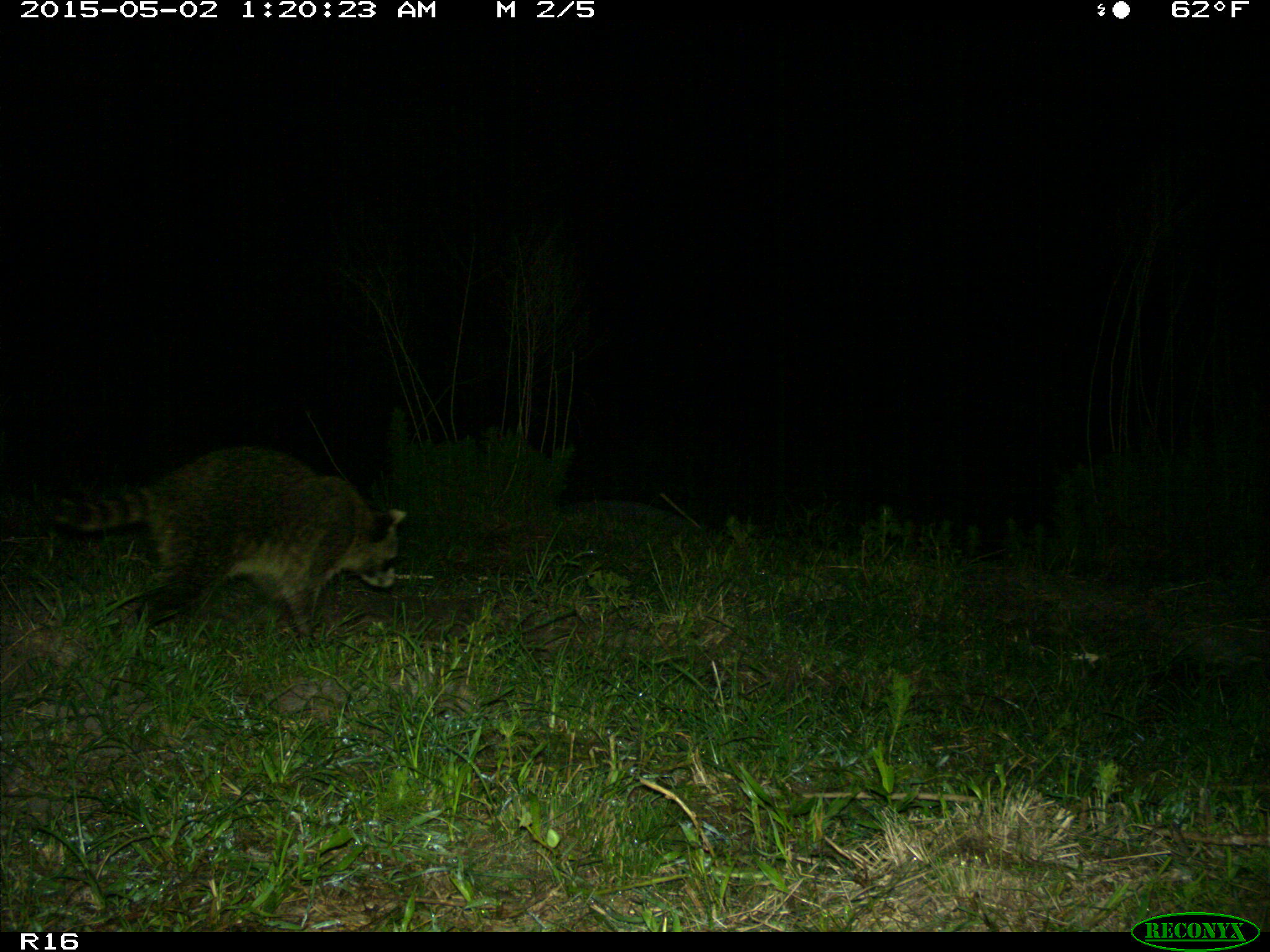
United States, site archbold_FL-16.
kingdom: Animalia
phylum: Chordata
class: Mammalia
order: Carnivora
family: Procyonidae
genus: Procyon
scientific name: Procyon lotor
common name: common raccoon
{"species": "Procyon lotor (common raccoon)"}